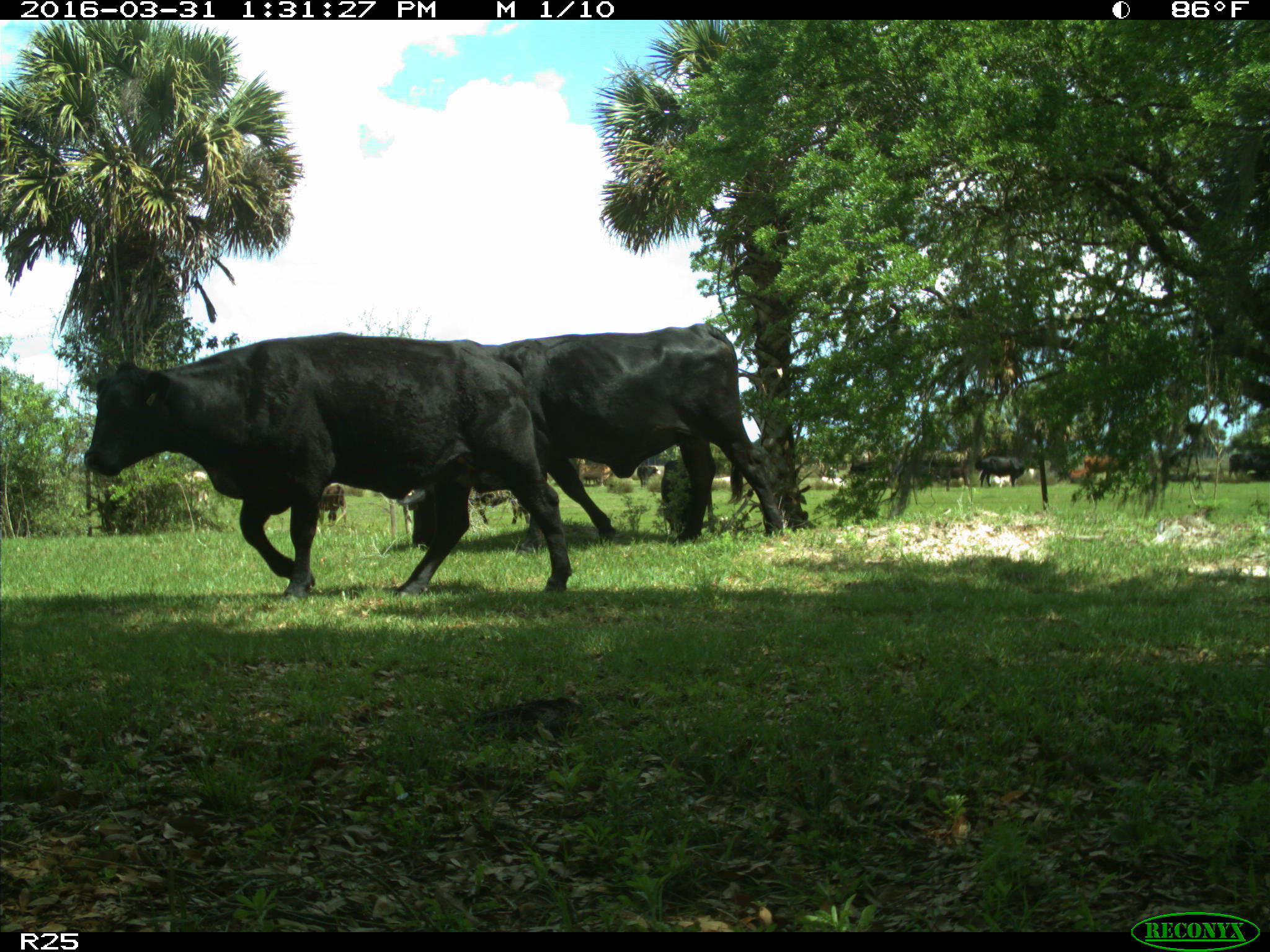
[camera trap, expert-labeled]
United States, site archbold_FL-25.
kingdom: Animalia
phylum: Chordata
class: Mammalia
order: Artiodactyla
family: Bovidae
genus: Bos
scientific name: Bos taurus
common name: domestic cow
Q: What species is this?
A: Bos taurus (domestic cow).